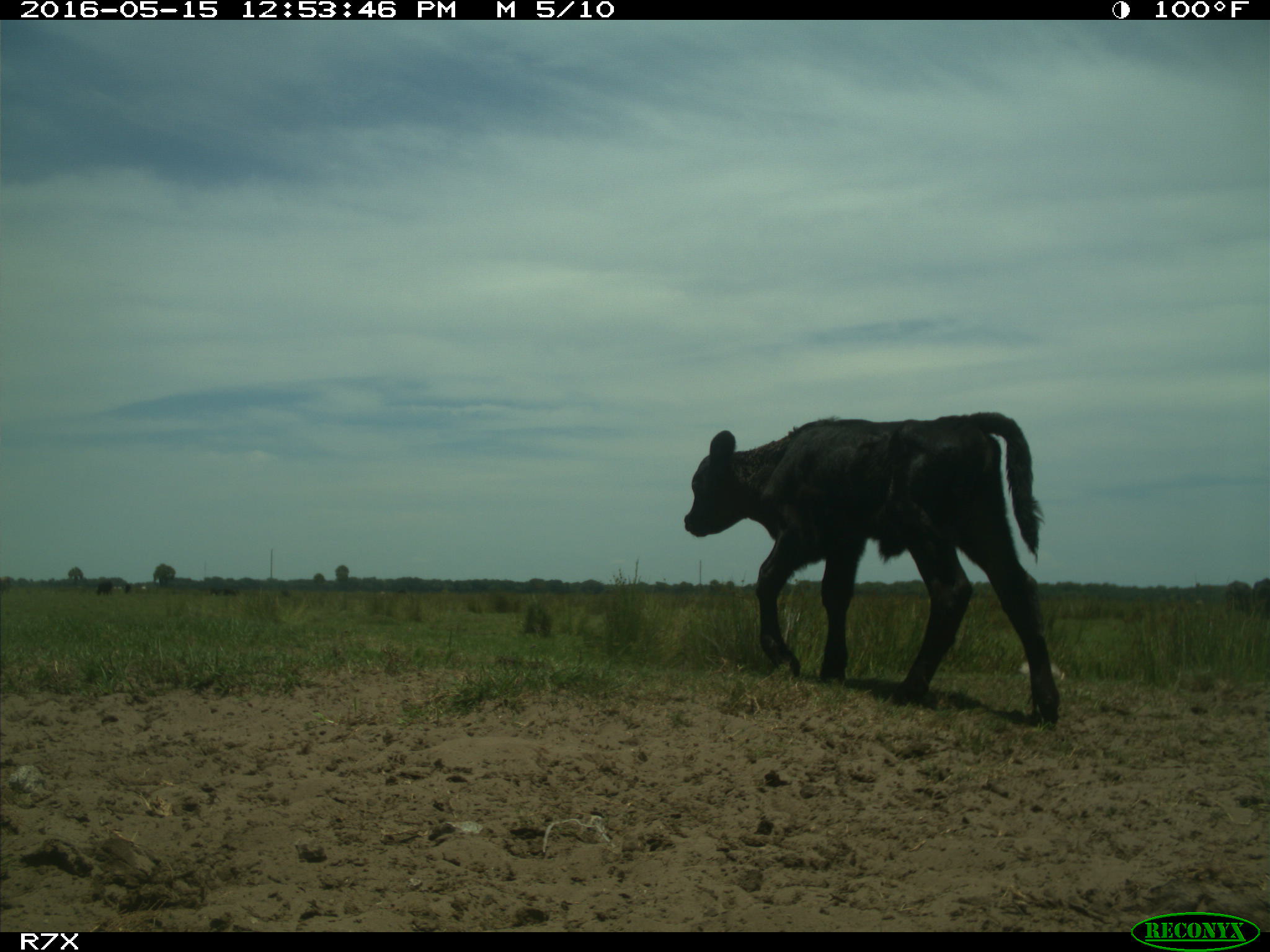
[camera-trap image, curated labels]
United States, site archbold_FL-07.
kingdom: Animalia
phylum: Chordata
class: Mammalia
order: Artiodactyla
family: Bovidae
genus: Bos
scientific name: Bos taurus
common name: domestic cow